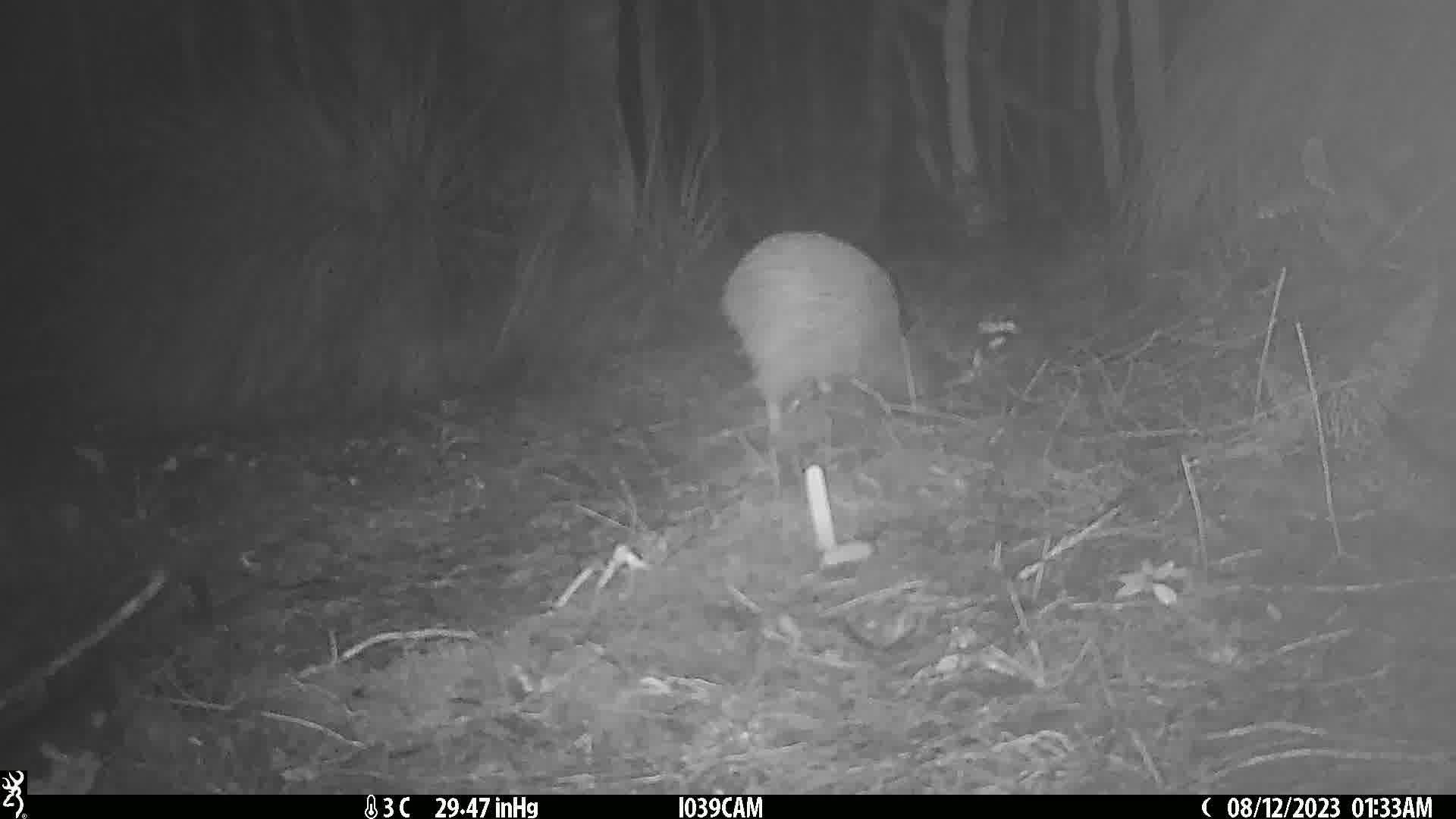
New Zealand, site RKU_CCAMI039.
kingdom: Animalia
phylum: Chordata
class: Aves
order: Apterygiformes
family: Apterygidae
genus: Apteryx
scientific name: Apteryx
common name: kiwi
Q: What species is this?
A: Kiwi (Apteryx).